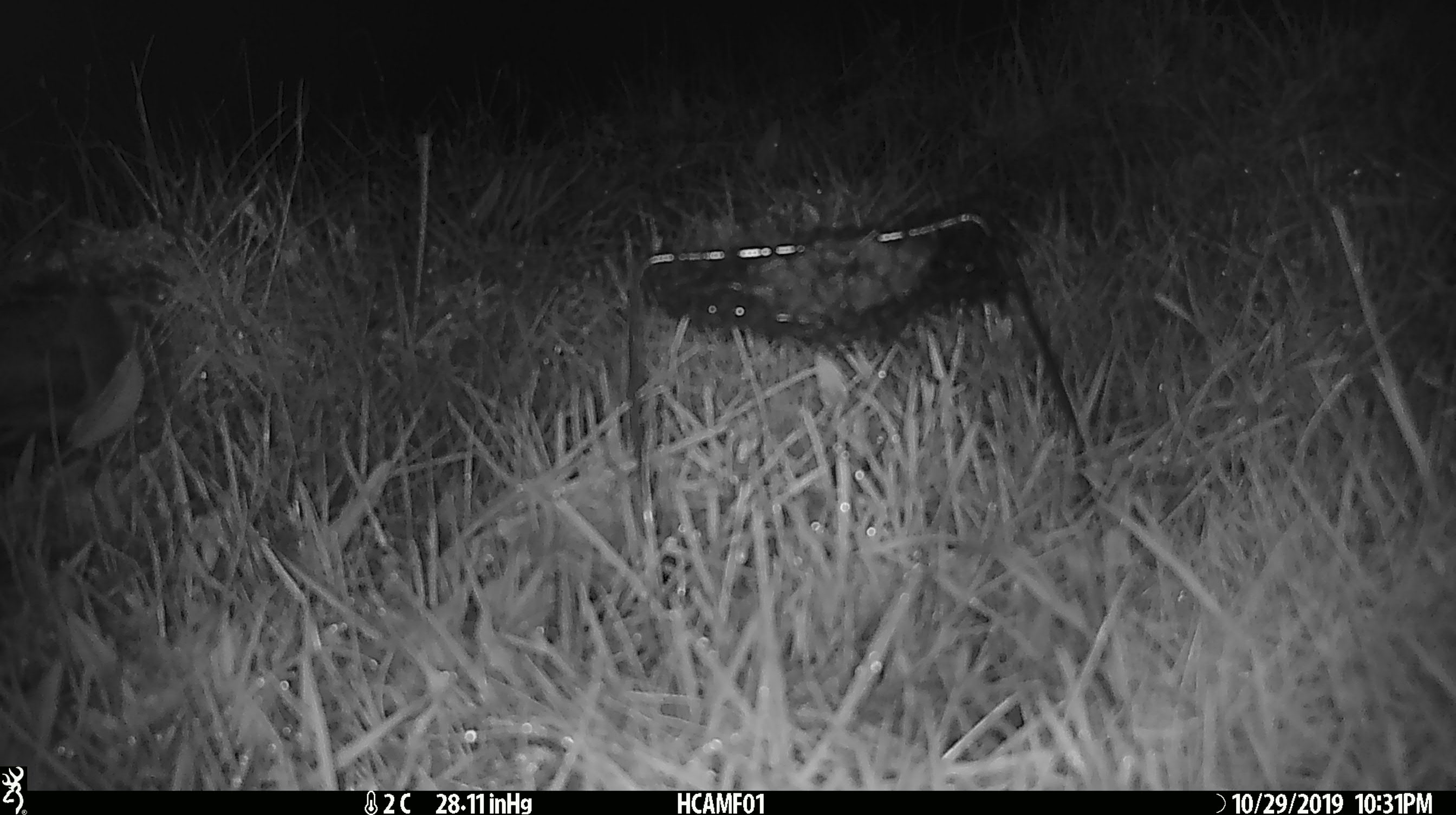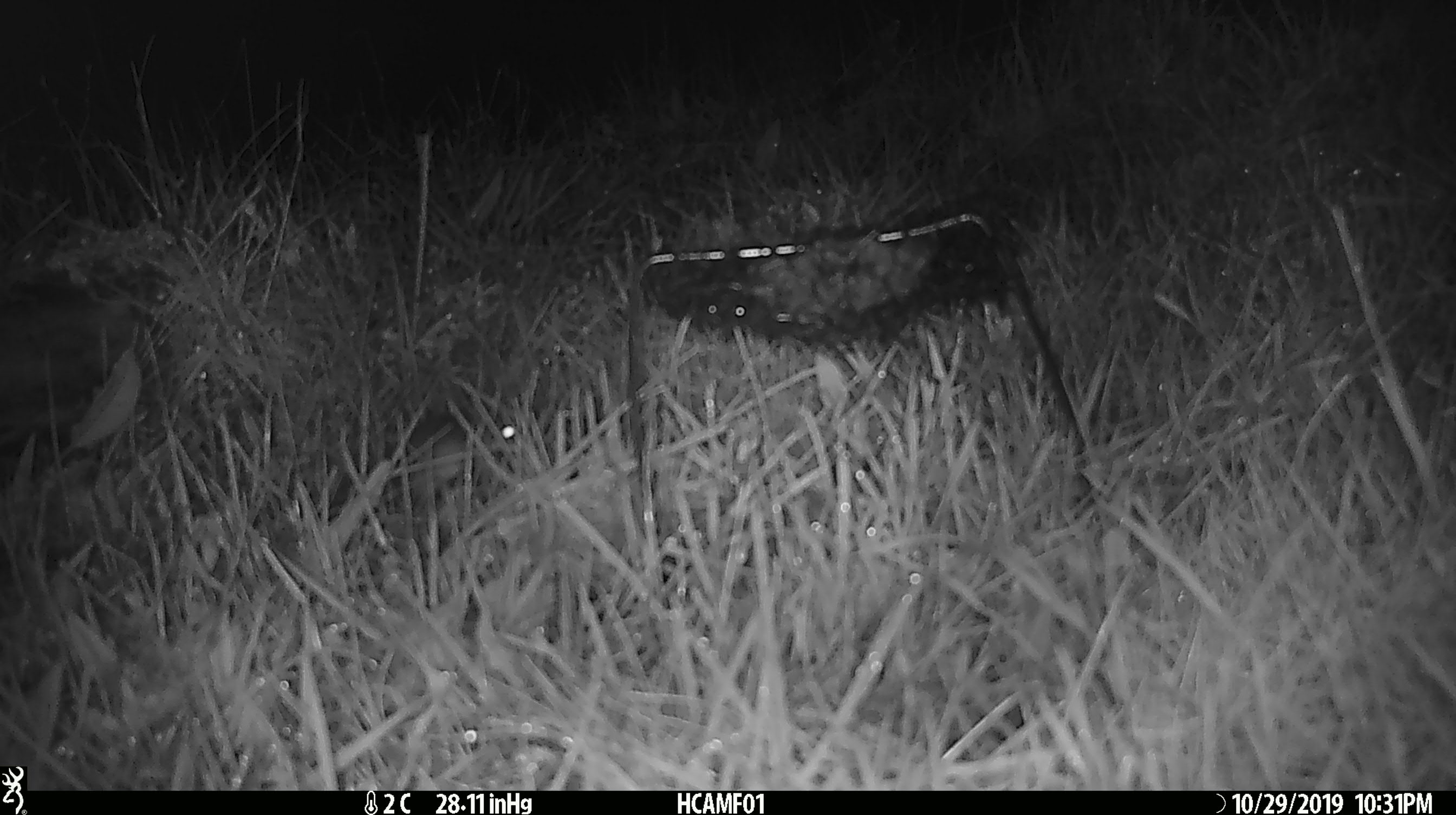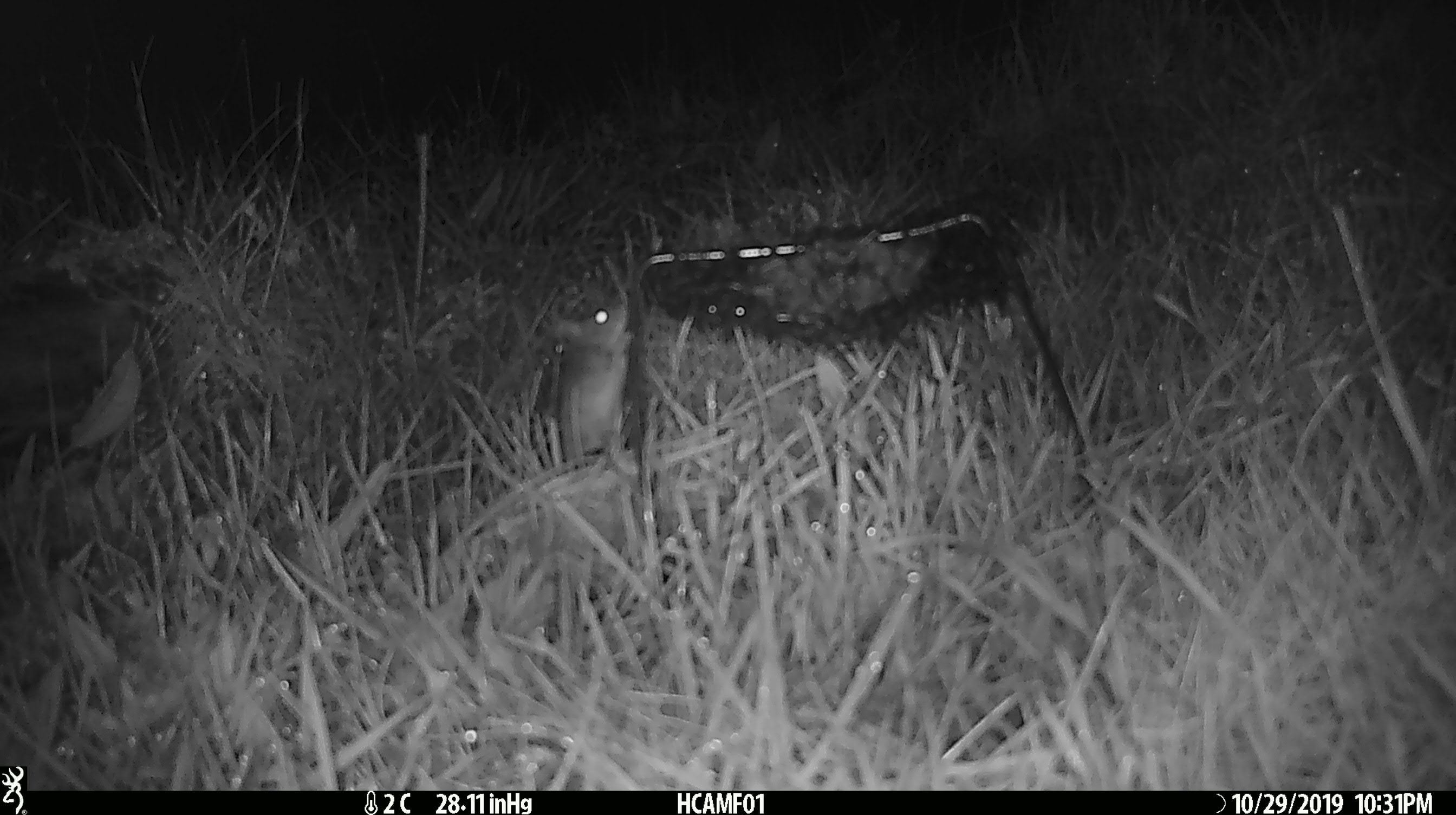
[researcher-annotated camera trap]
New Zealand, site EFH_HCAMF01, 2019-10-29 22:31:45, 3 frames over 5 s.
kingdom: Animalia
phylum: Chordata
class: Mammalia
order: Rodentia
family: Muridae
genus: Mus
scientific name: Mus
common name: mouse